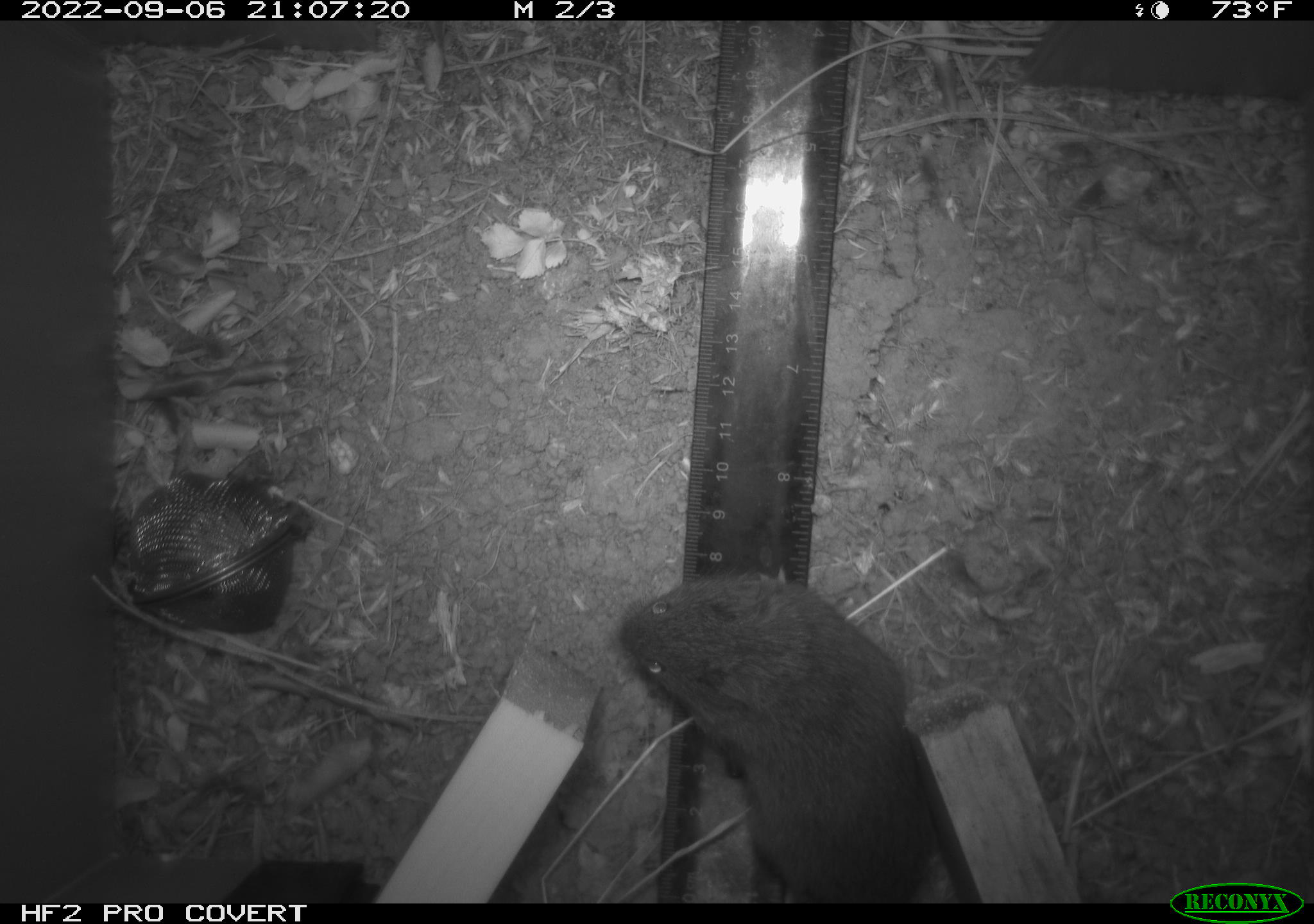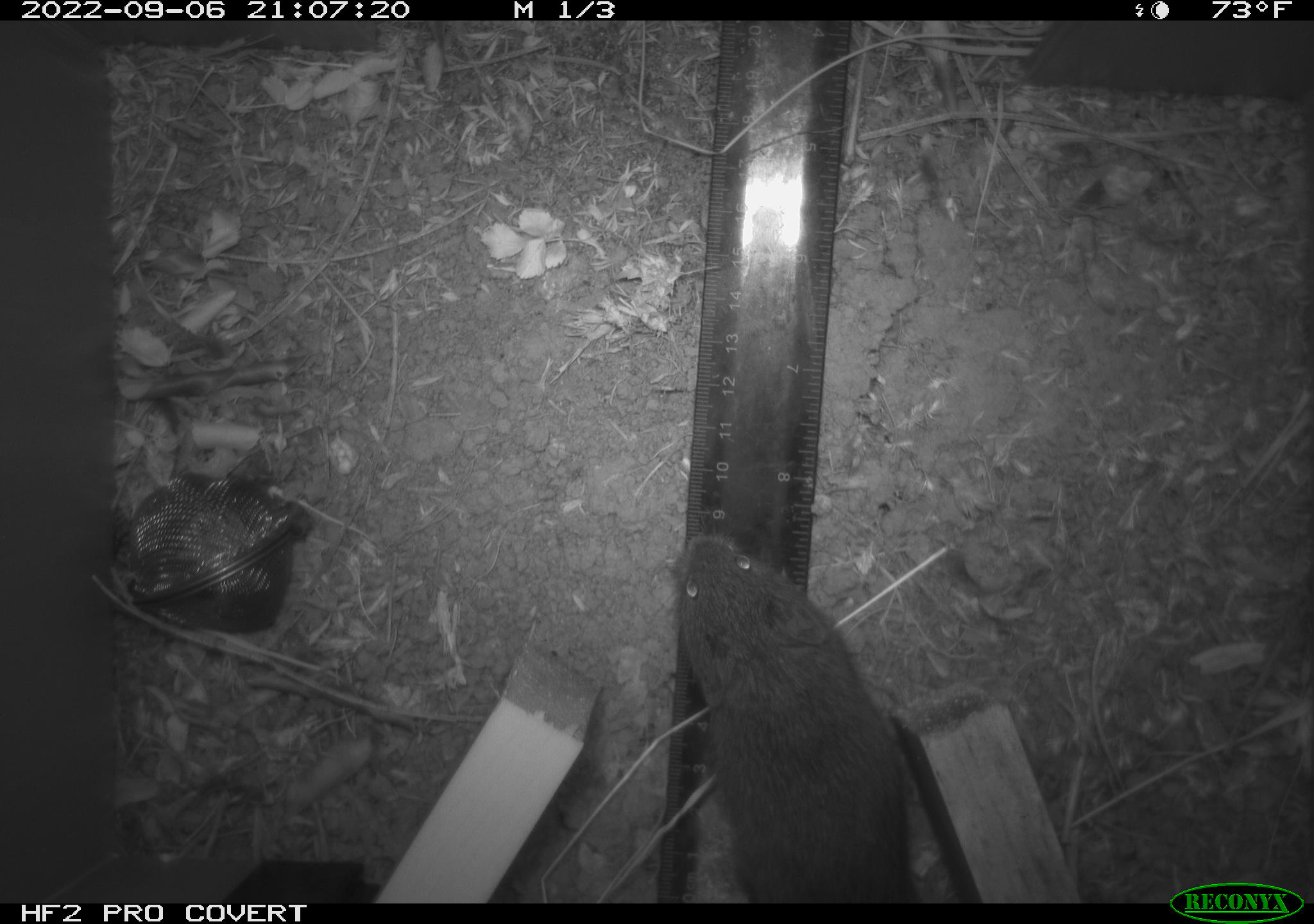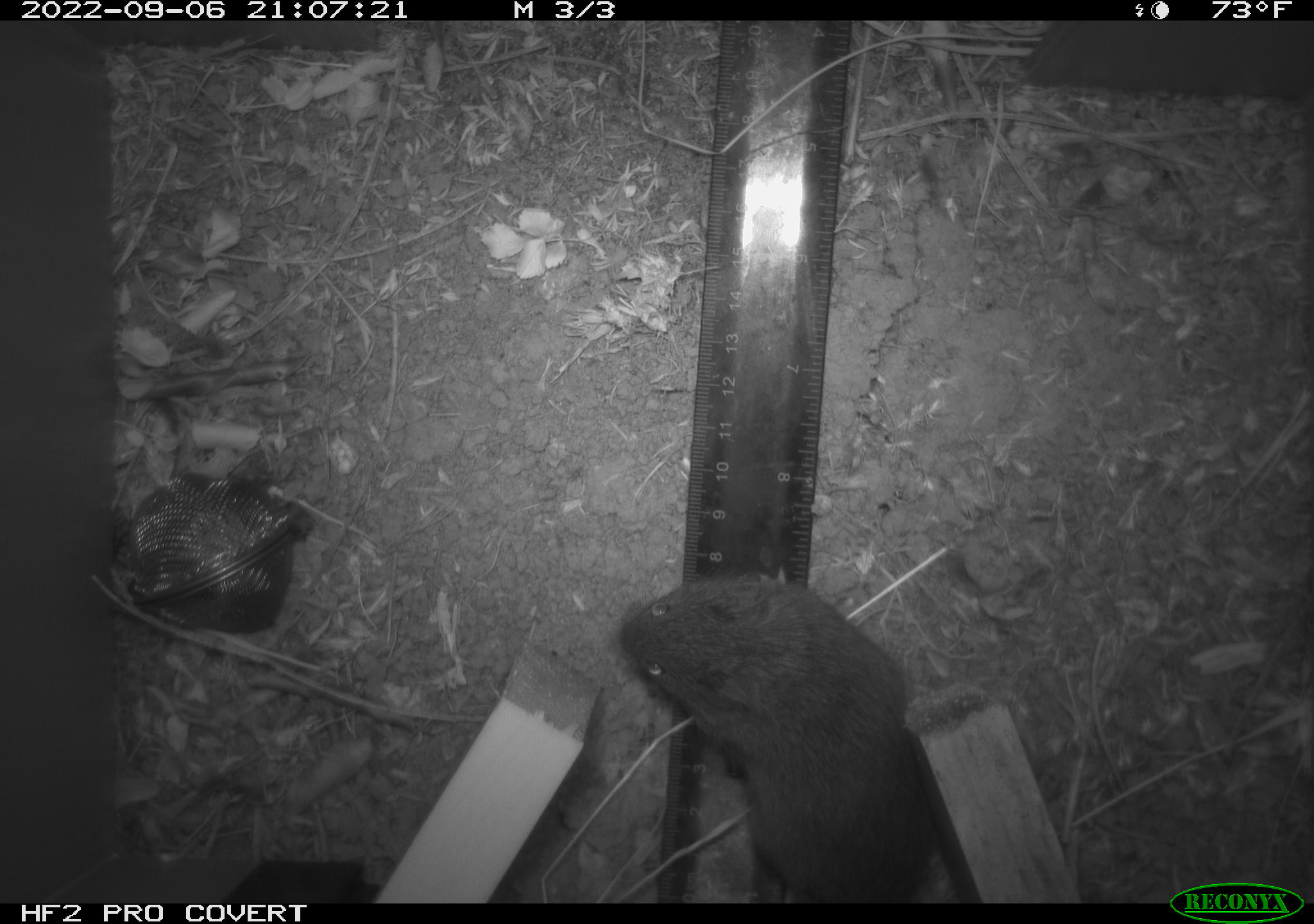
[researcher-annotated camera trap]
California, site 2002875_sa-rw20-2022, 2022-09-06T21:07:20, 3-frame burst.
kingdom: Animalia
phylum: Chordata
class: Mammalia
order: Rodentia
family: Cricetidae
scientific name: Arvicolinae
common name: voles, lemmings, and muskrats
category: arvicolinae subfamily